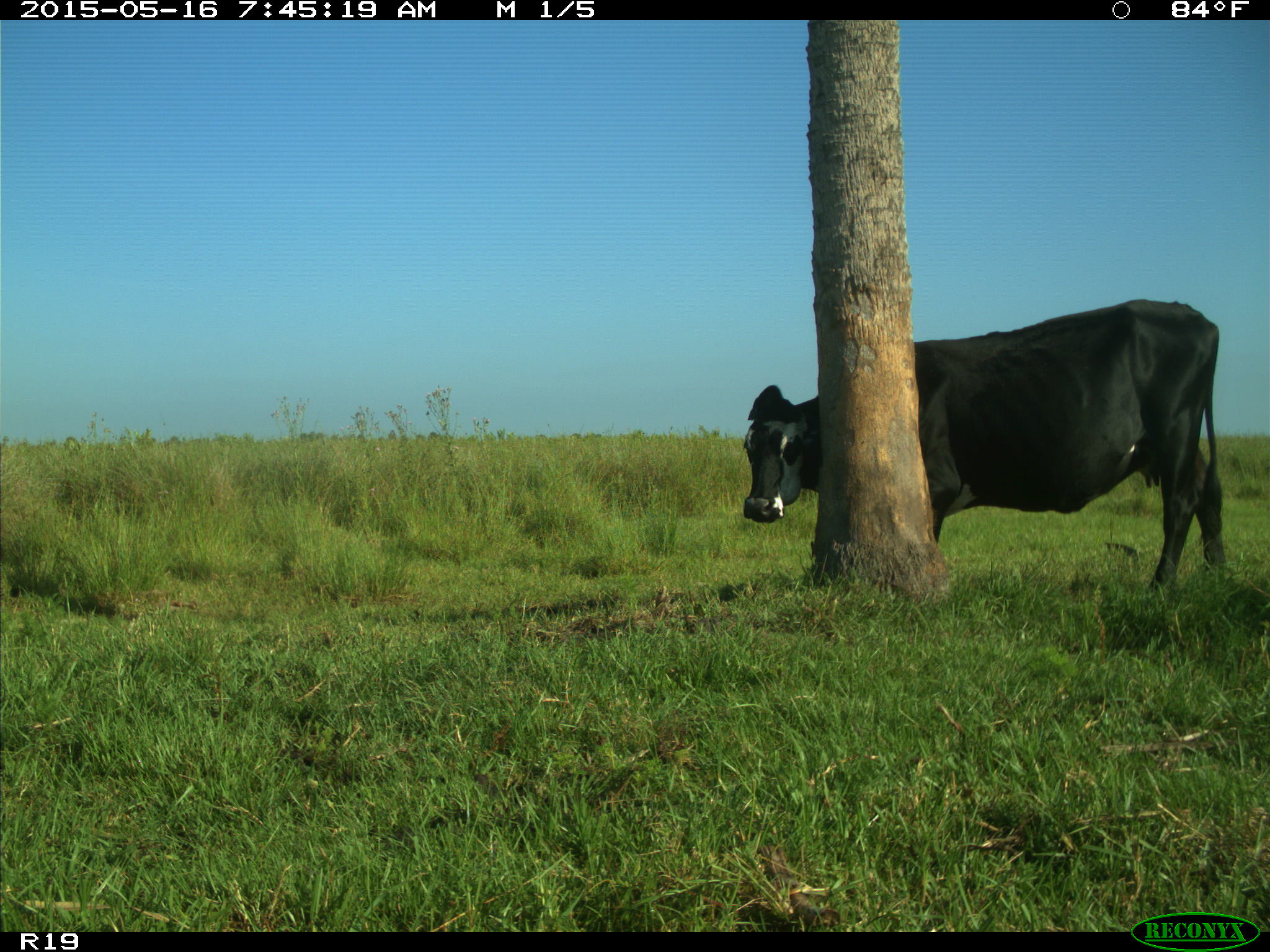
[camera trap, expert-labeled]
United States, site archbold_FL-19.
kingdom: Animalia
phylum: Chordata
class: Mammalia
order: Artiodactyla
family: Bovidae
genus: Bos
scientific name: Bos taurus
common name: domestic cow